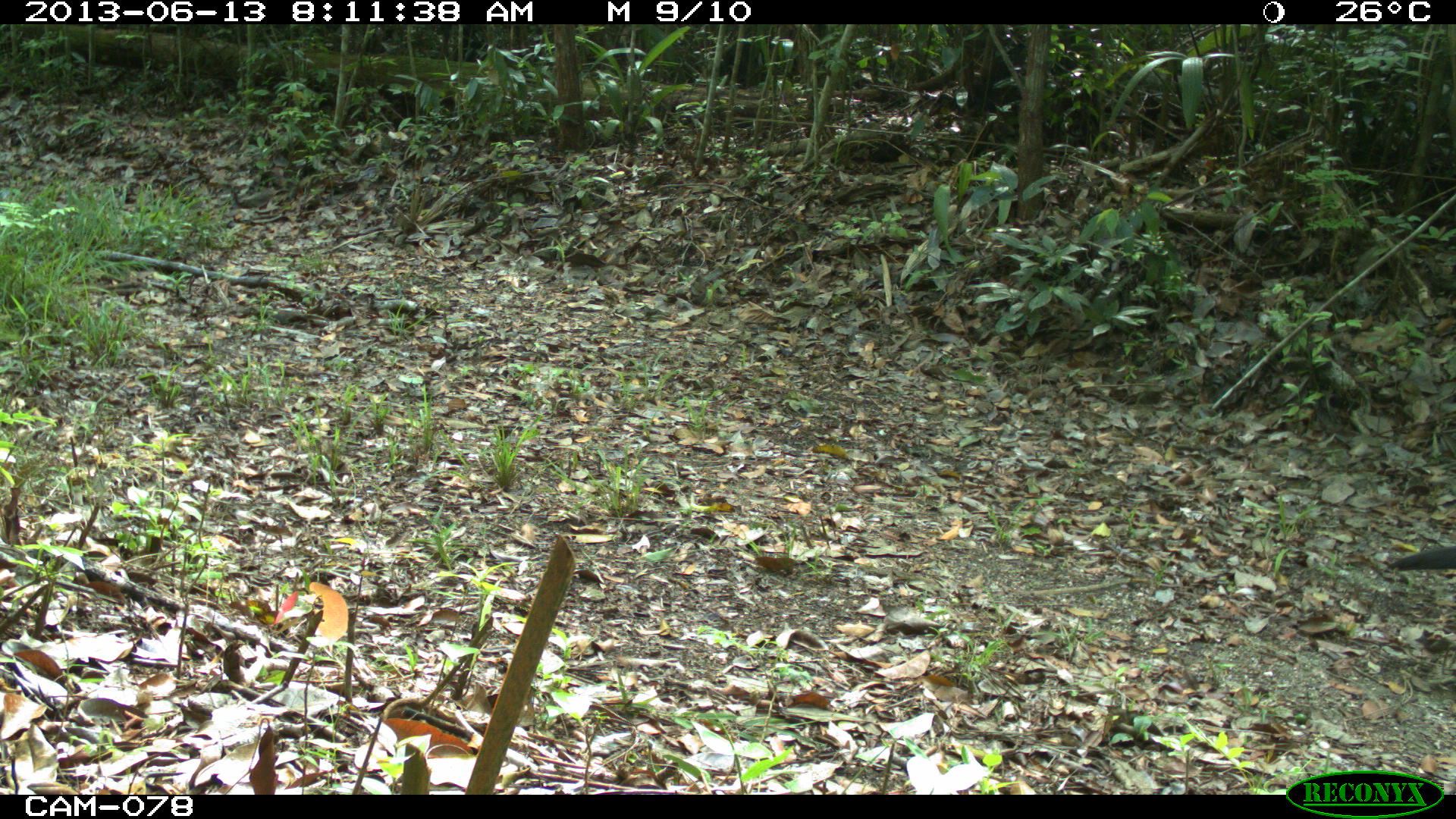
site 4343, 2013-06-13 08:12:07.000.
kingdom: Animalia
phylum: Chordata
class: Aves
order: Galliformes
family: Cracidae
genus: Crax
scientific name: Crax rubra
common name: great curassow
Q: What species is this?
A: Crax rubra (great curassow).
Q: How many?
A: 1.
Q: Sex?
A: Female.